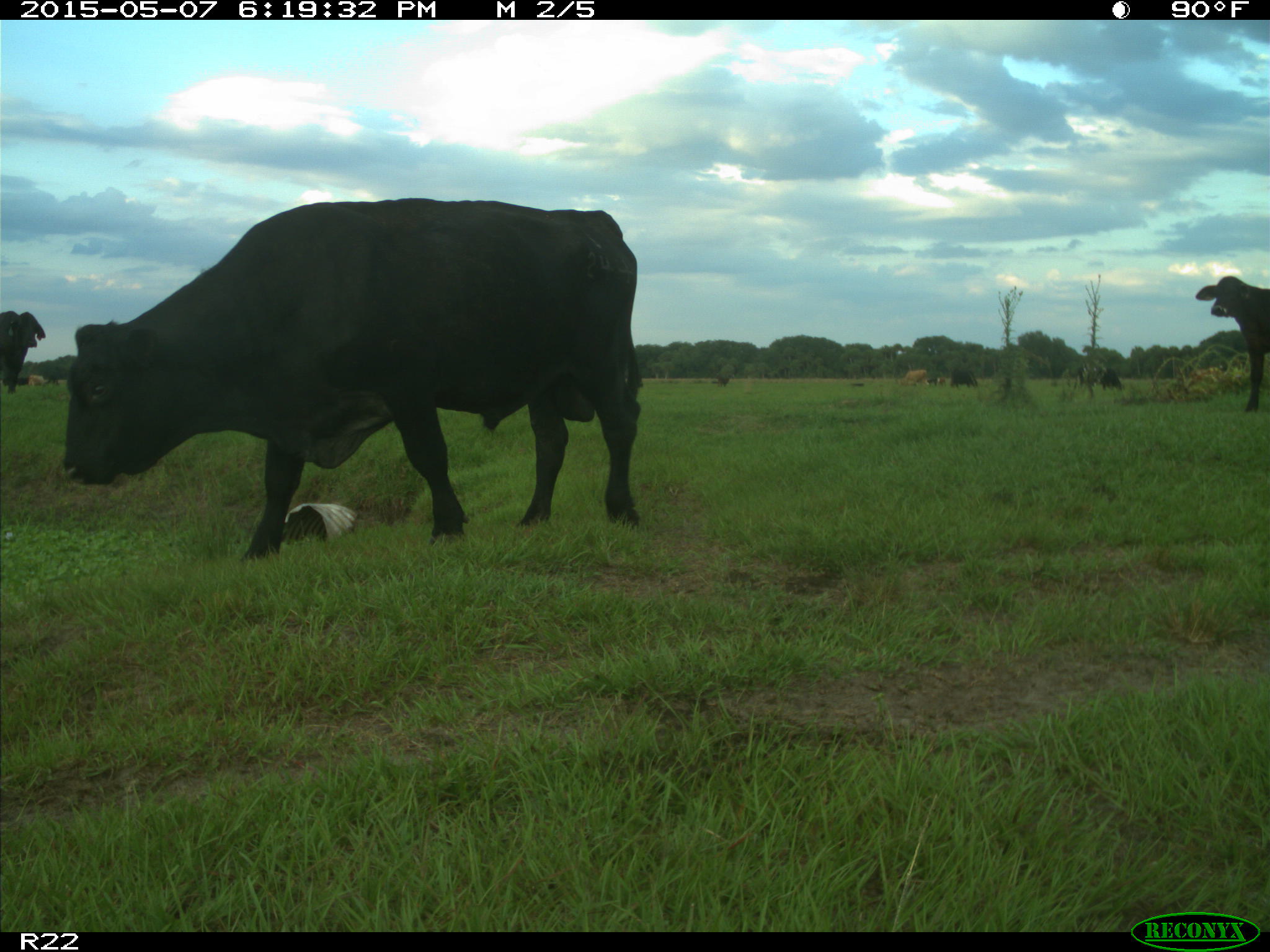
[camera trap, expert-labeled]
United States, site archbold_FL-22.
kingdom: Animalia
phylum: Chordata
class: Mammalia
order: Artiodactyla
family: Bovidae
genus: Bos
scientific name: Bos taurus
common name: domestic cow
Bos taurus (domestic cow).